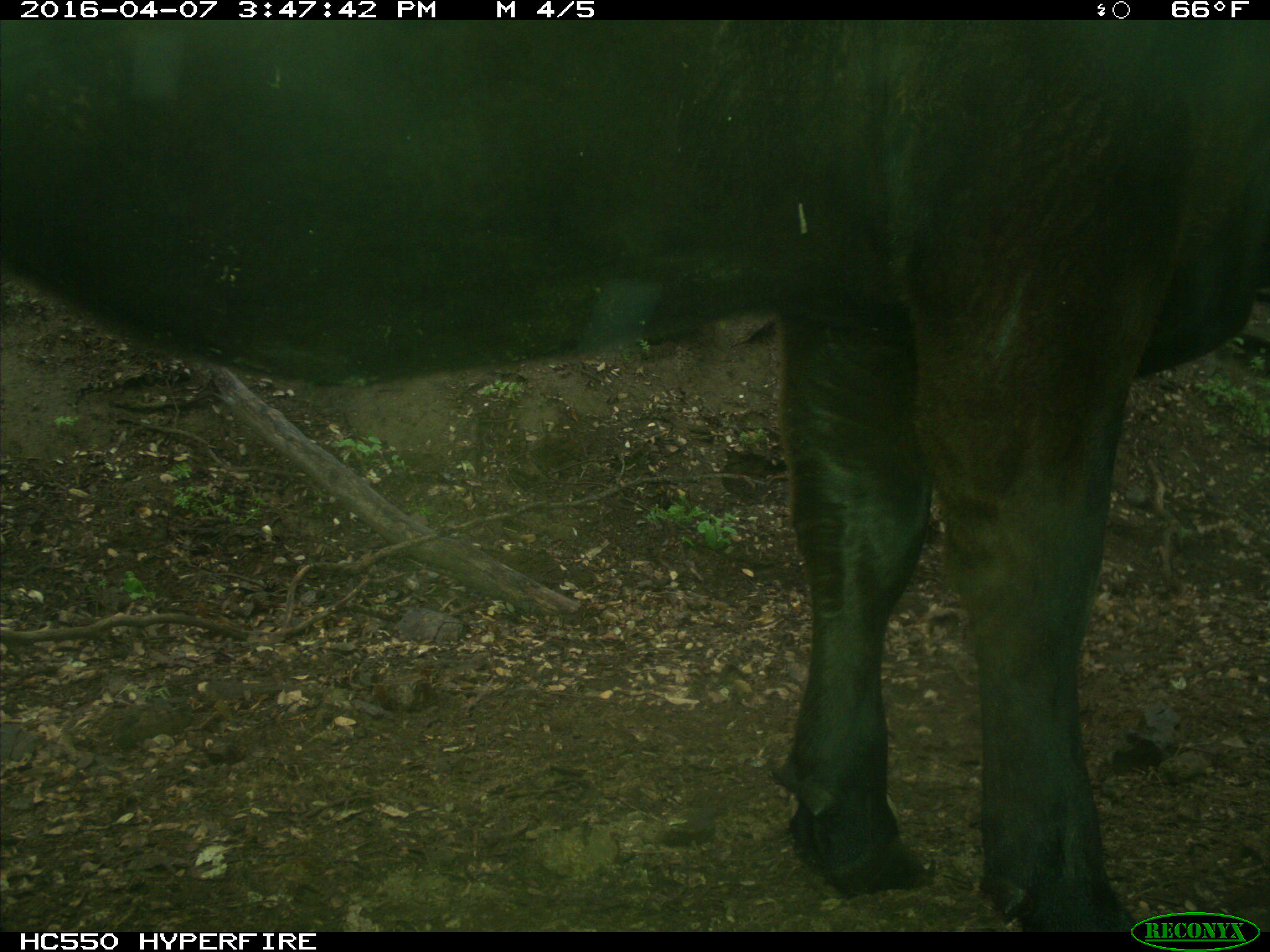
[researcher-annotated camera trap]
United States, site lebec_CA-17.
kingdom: Animalia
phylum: Chordata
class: Mammalia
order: Artiodactyla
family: Bovidae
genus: Bos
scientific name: Bos taurus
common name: domestic cow